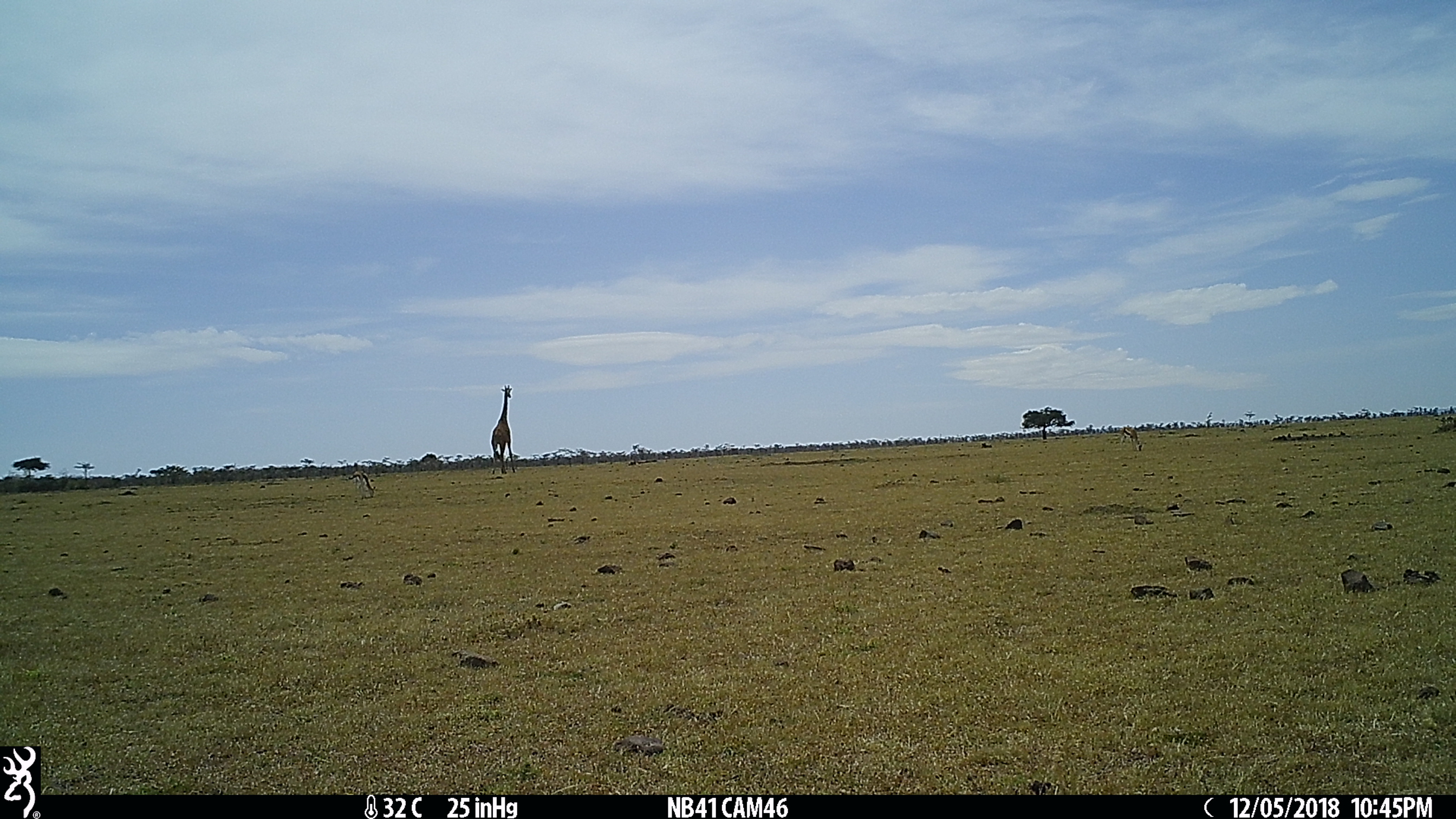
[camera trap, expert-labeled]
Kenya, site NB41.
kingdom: Animalia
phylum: Chordata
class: Mammalia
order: Artiodactyla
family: Giraffidae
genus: Giraffa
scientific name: Giraffa camelopardalis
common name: northern giraffe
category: giraffe